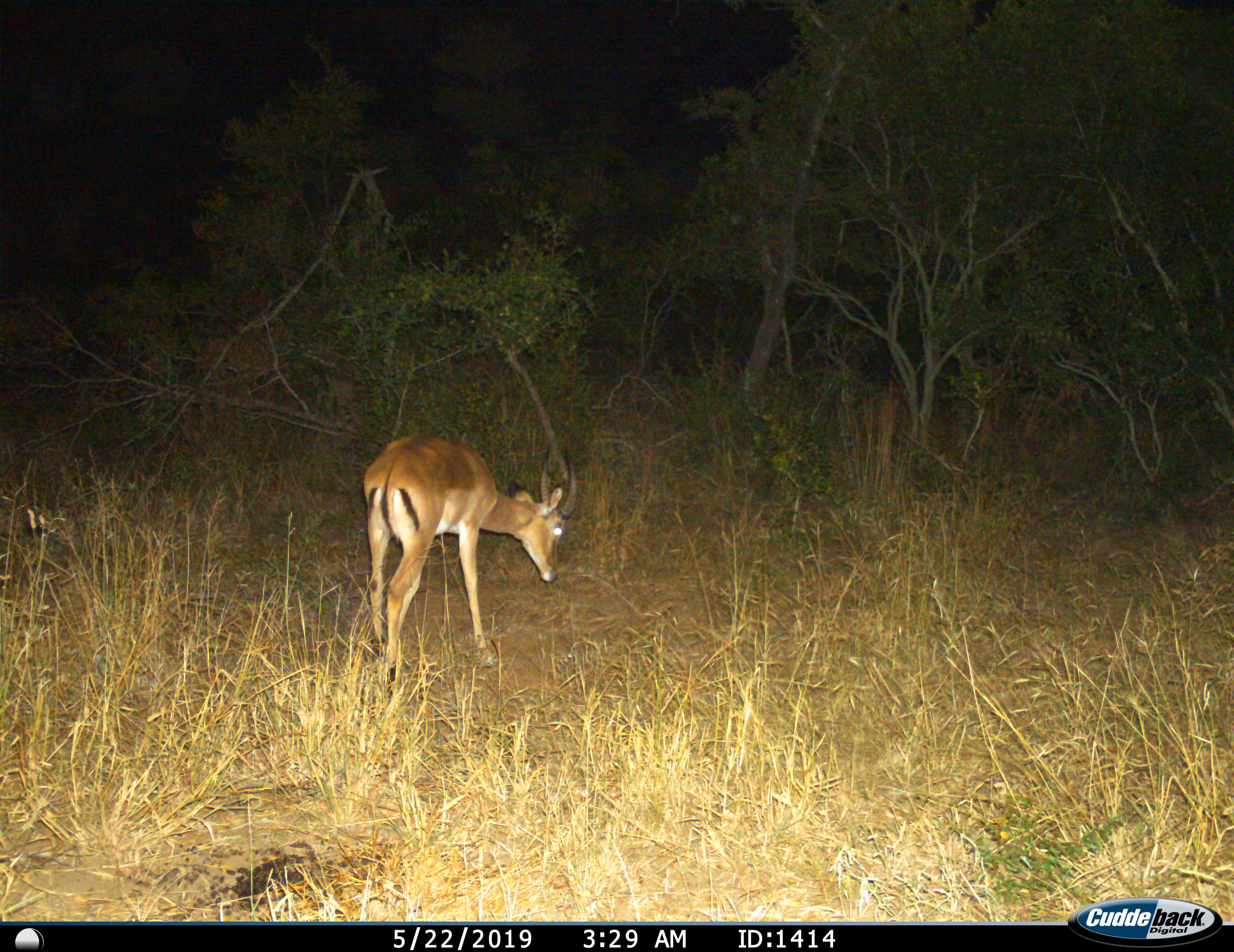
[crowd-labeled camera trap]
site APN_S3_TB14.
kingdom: Animalia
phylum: Chordata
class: Mammalia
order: Artiodactyla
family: Bovidae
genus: Aepyceros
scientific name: Aepyceros melampus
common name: impala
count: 1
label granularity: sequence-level